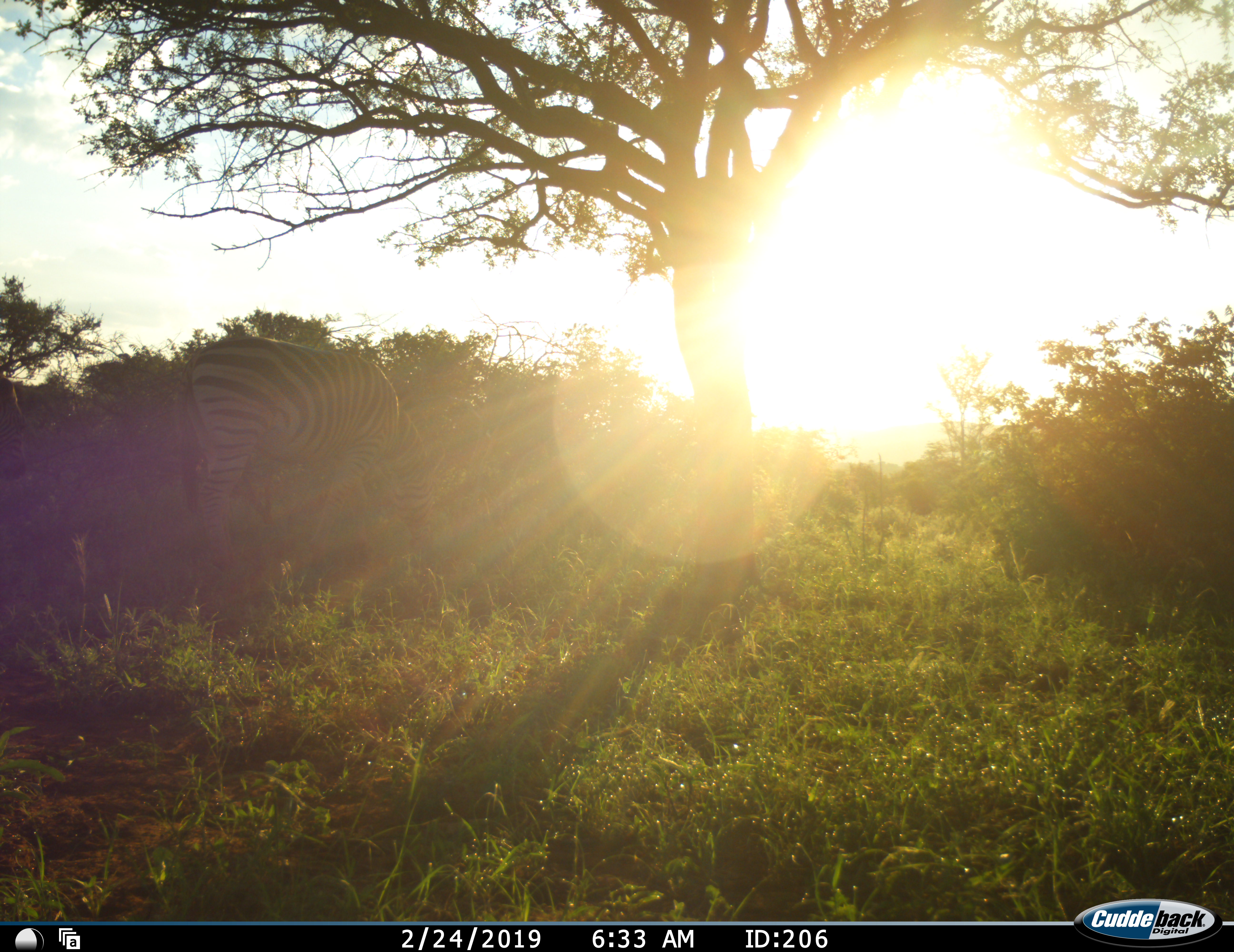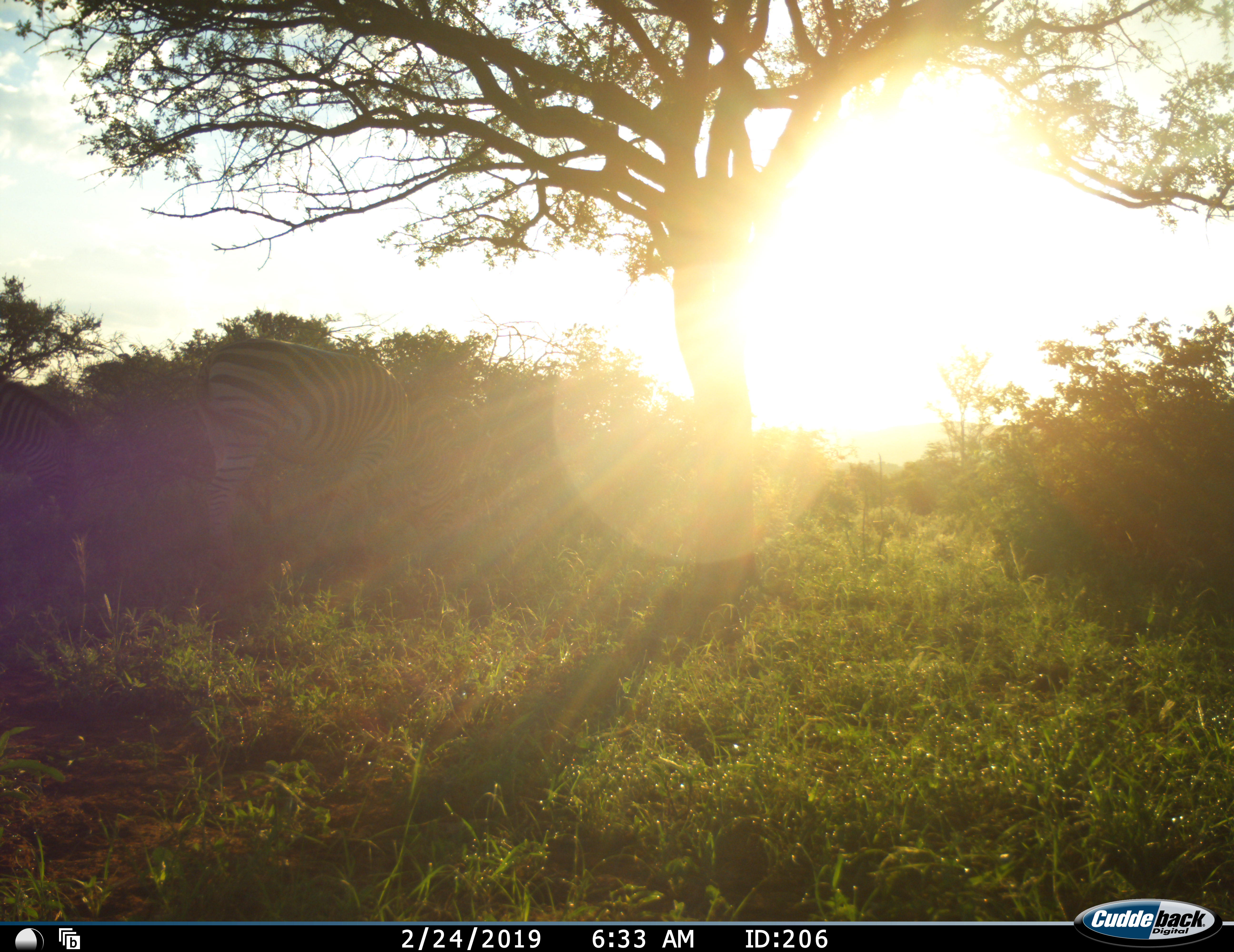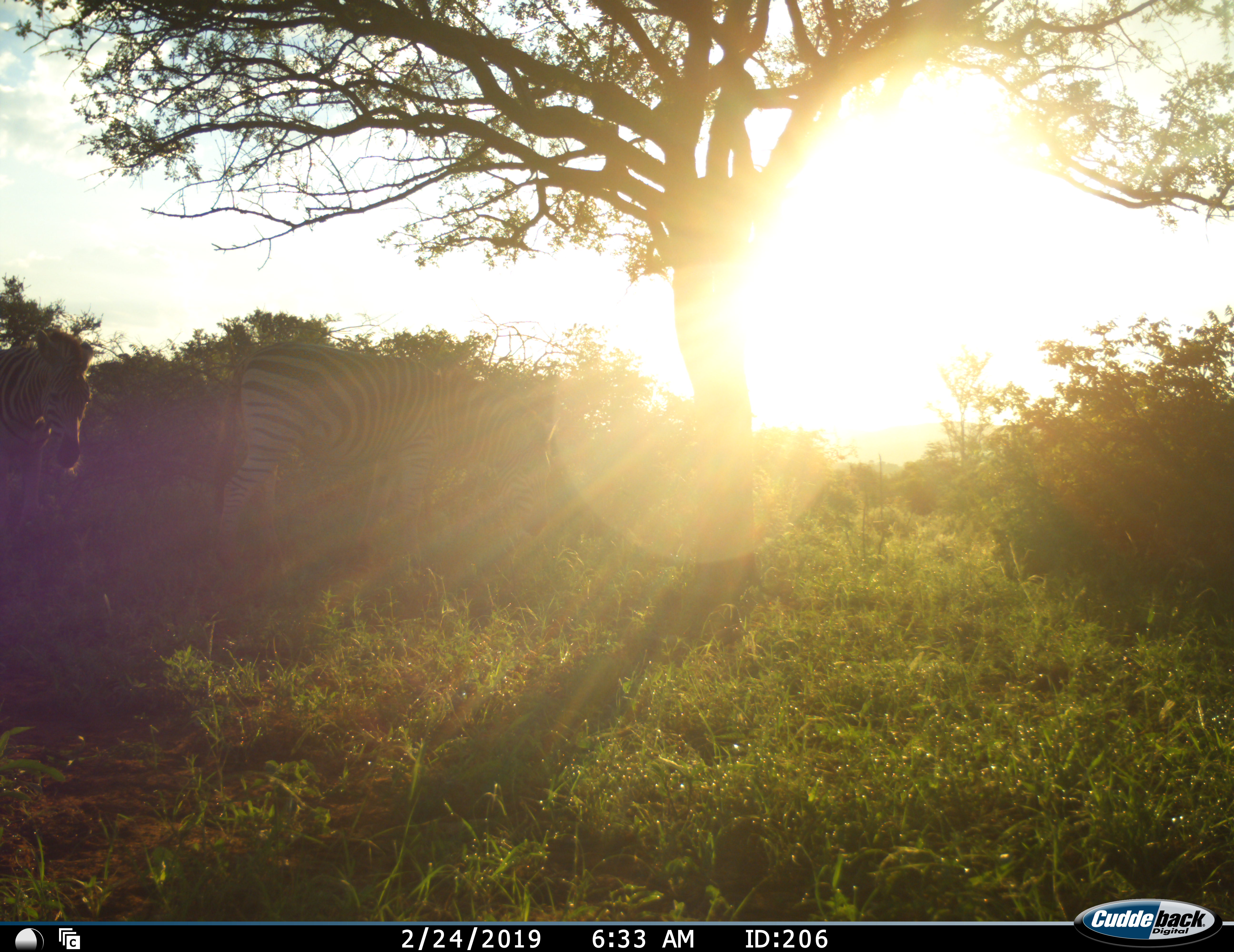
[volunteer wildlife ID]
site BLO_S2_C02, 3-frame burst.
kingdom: Animalia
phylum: Chordata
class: Mammalia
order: Perissodactyla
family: Equidae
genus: Equus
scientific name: Equus quagga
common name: plains zebra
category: zebraplains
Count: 2.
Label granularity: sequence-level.